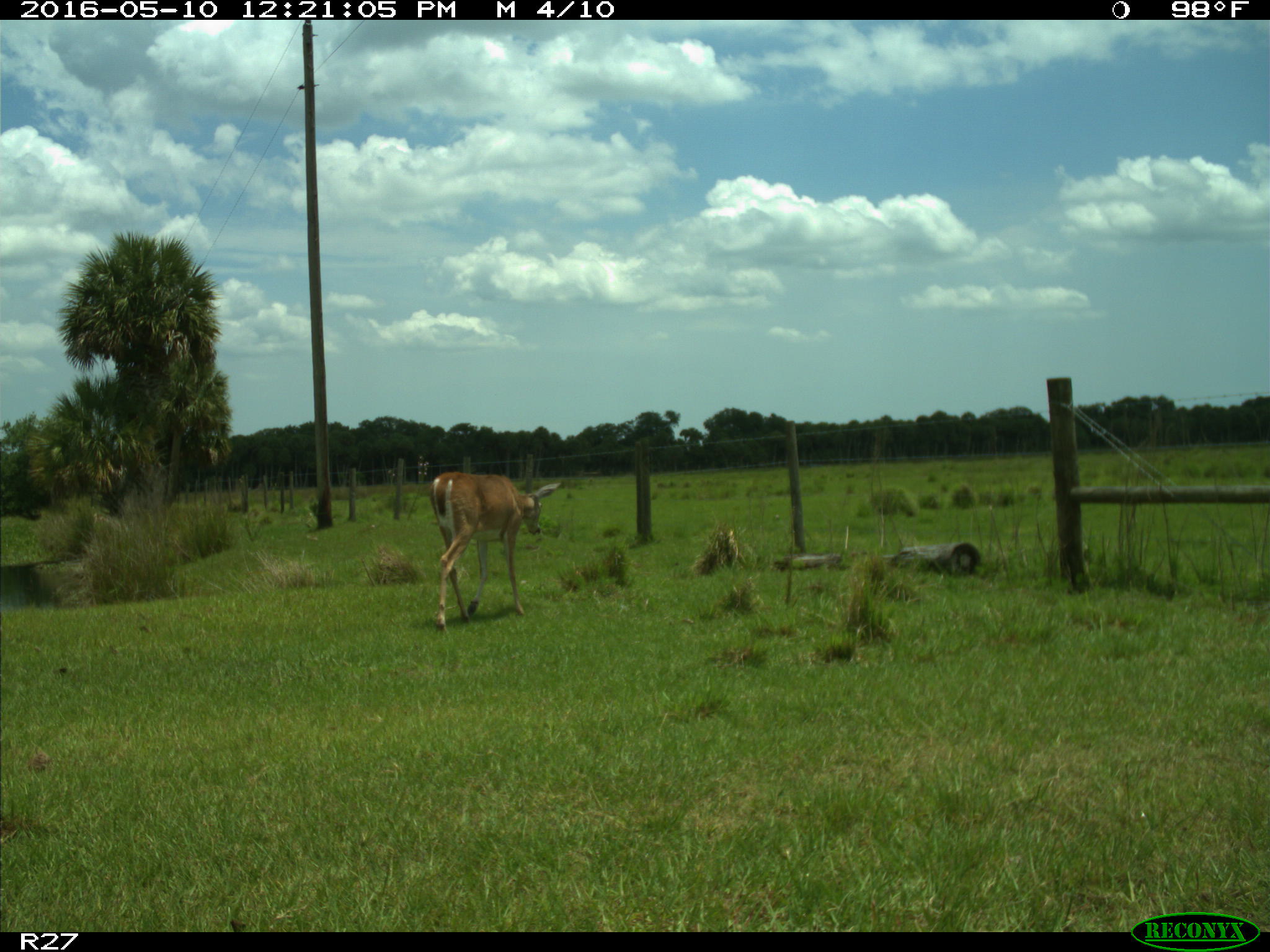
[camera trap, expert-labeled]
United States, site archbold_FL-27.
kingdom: Animalia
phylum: Chordata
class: Mammalia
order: Artiodactyla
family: Cervidae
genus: Odocoileus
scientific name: Odocoileus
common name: deer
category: unidentified deer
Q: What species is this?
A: Unidentified deer (deer) (Odocoileus).